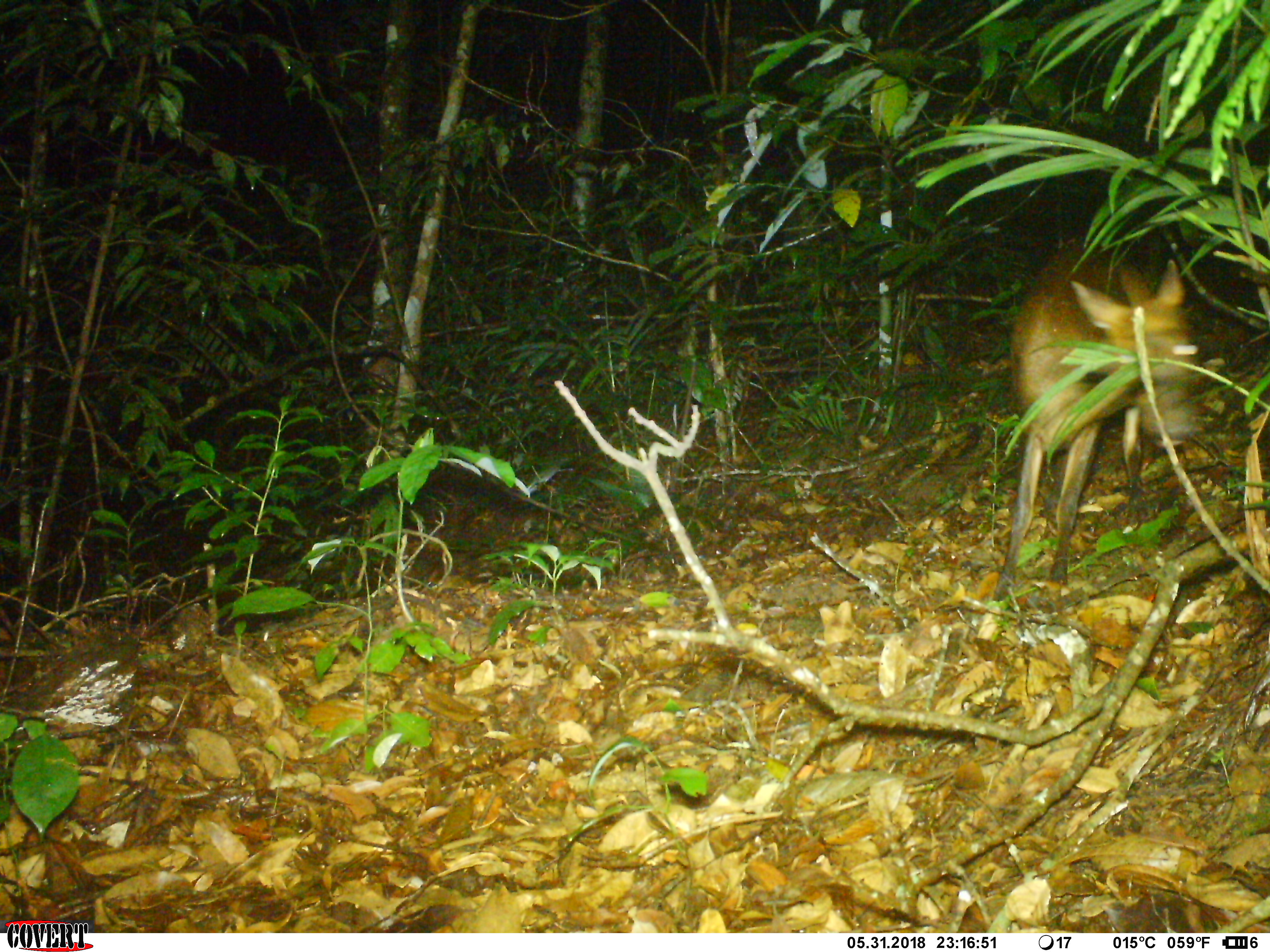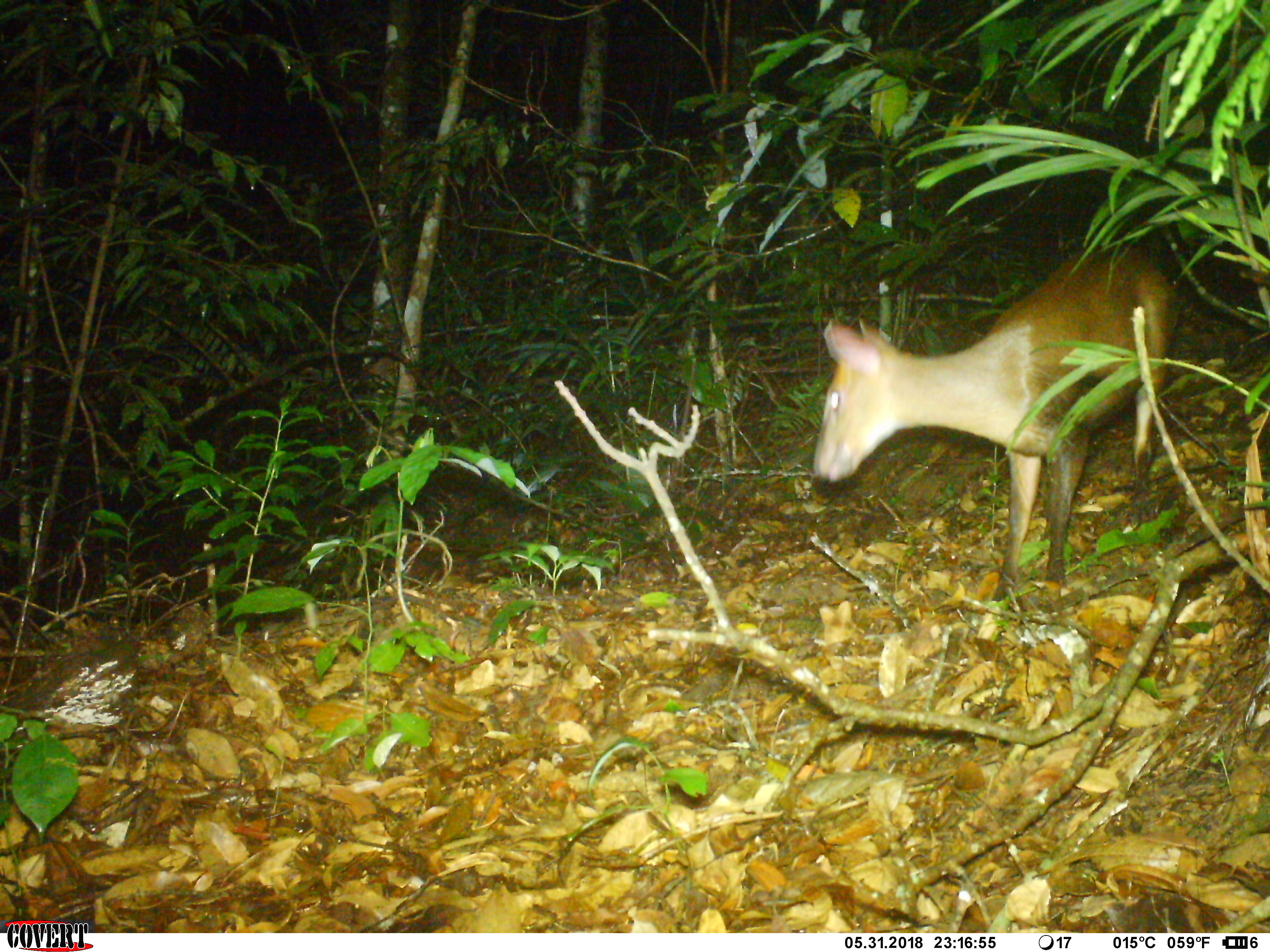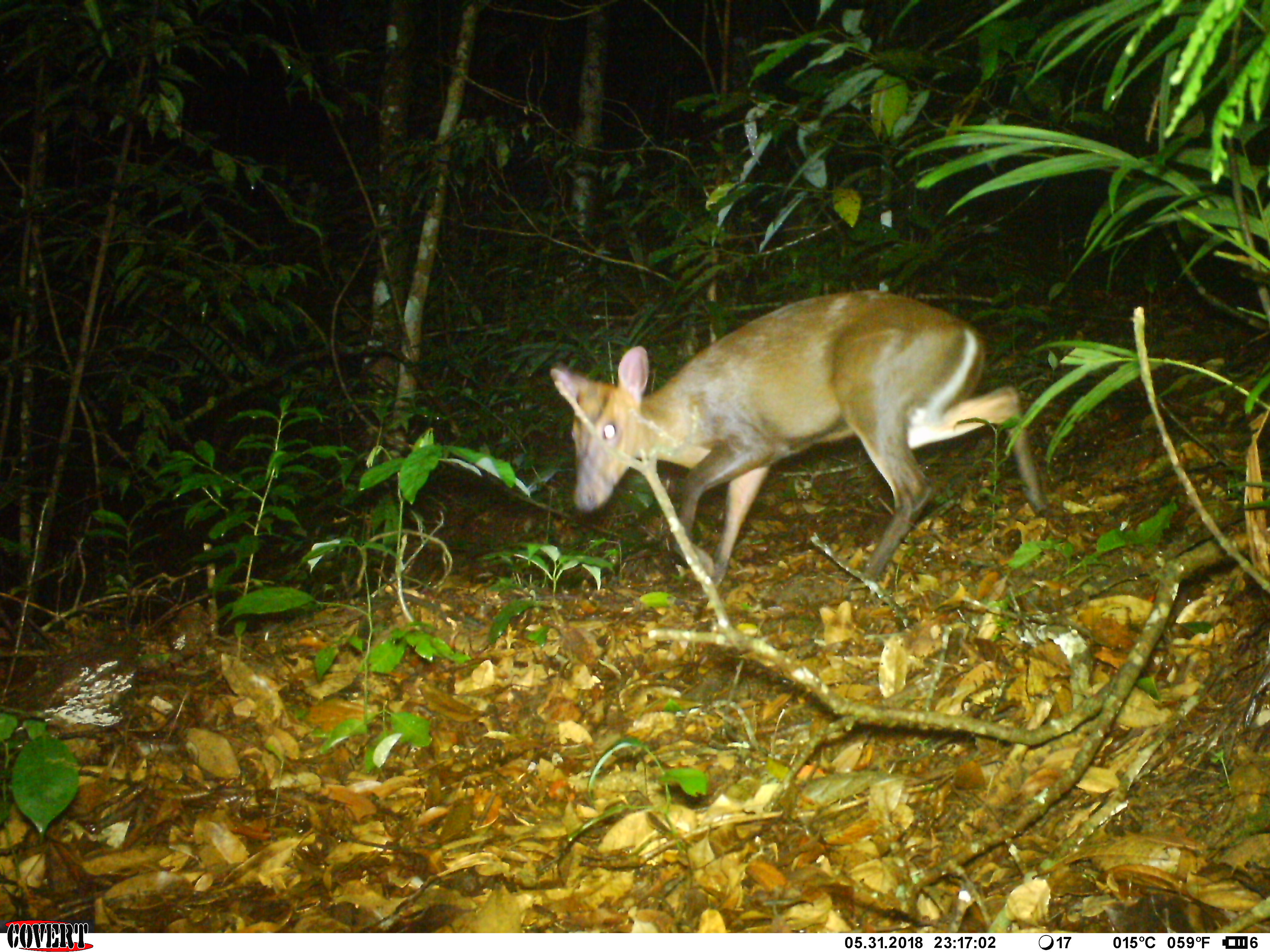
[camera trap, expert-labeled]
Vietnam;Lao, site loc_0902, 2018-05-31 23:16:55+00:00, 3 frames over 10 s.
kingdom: Animalia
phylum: Chordata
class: Mammalia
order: Artiodactyla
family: Cervidae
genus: Muntiacus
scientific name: Muntiacus rooseveltorum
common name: roosevelt's muntjac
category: roosevelts muntjac group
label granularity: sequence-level